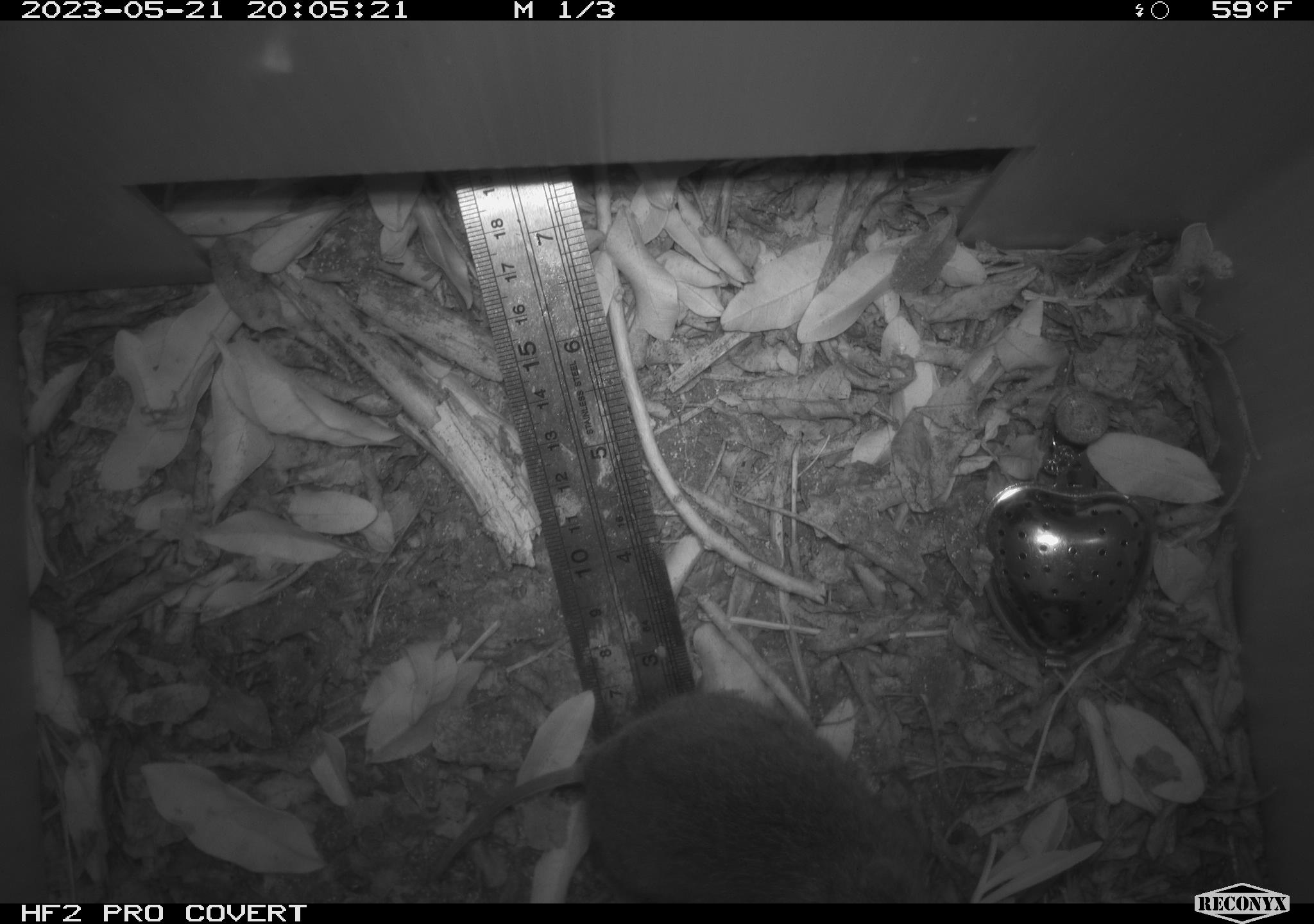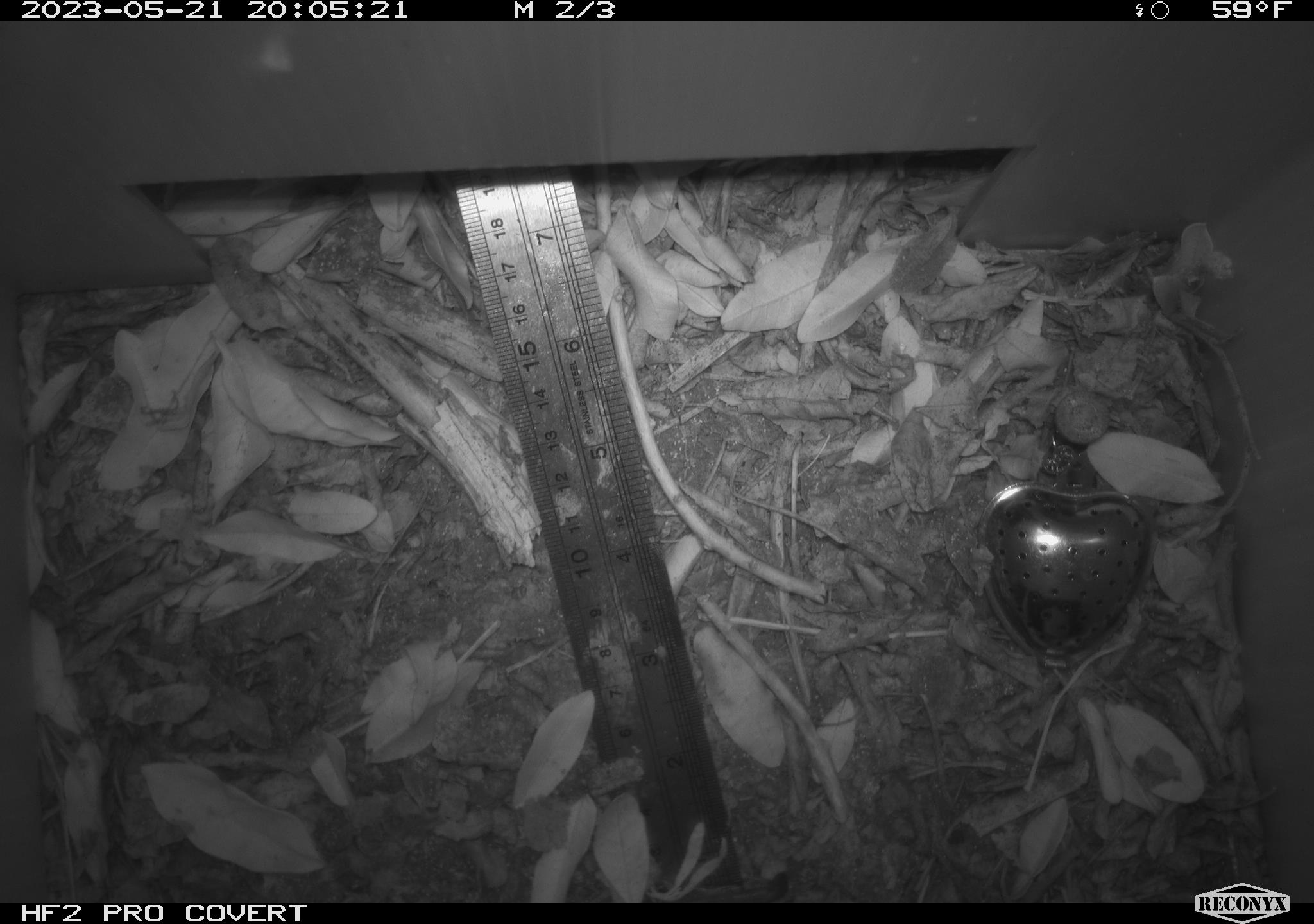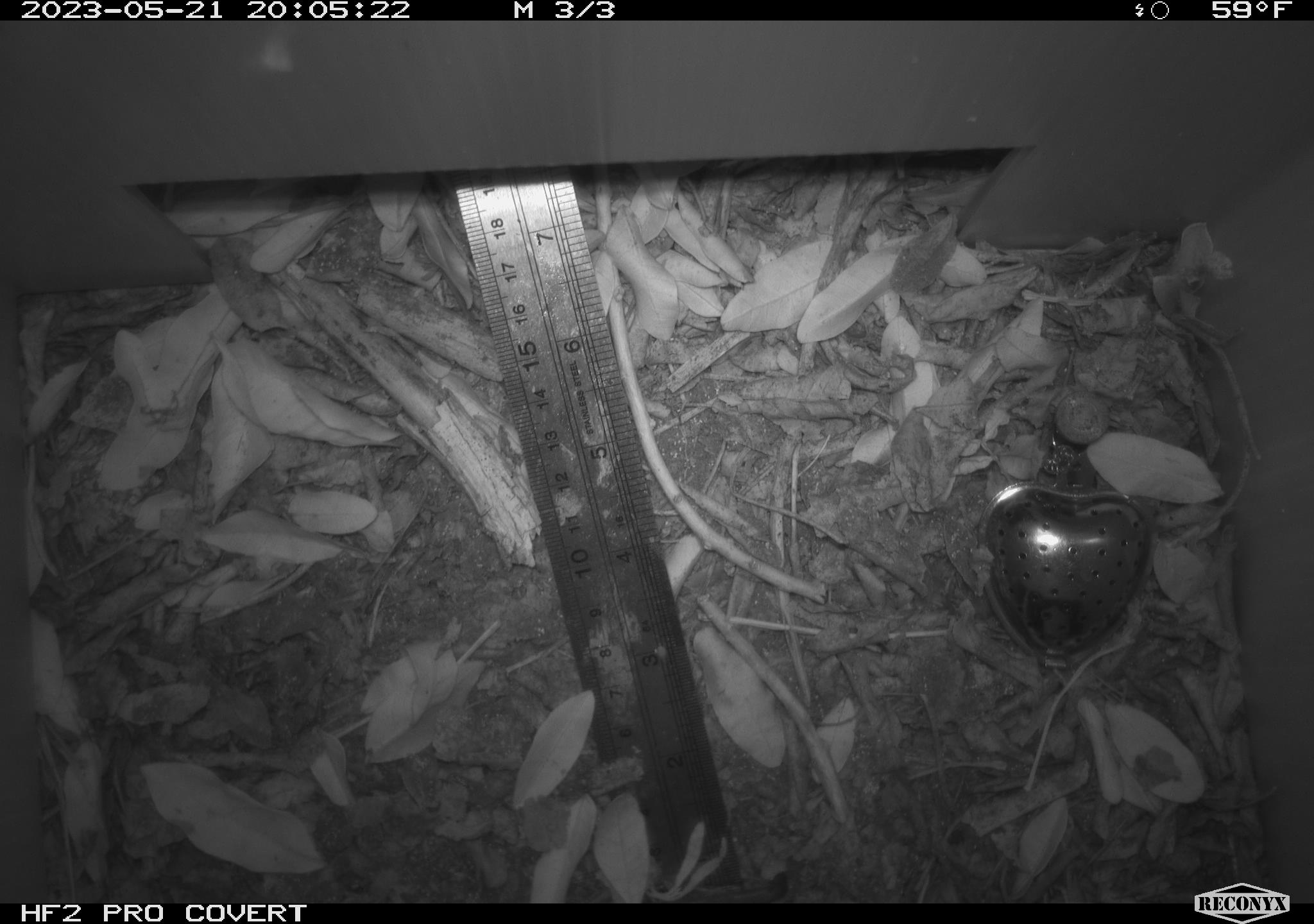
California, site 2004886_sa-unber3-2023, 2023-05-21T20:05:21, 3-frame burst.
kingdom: Animalia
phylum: Chordata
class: Mammalia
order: Rodentia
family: Cricetidae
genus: Microtus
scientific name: Microtus californicus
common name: california vole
California vole (Microtus californicus).